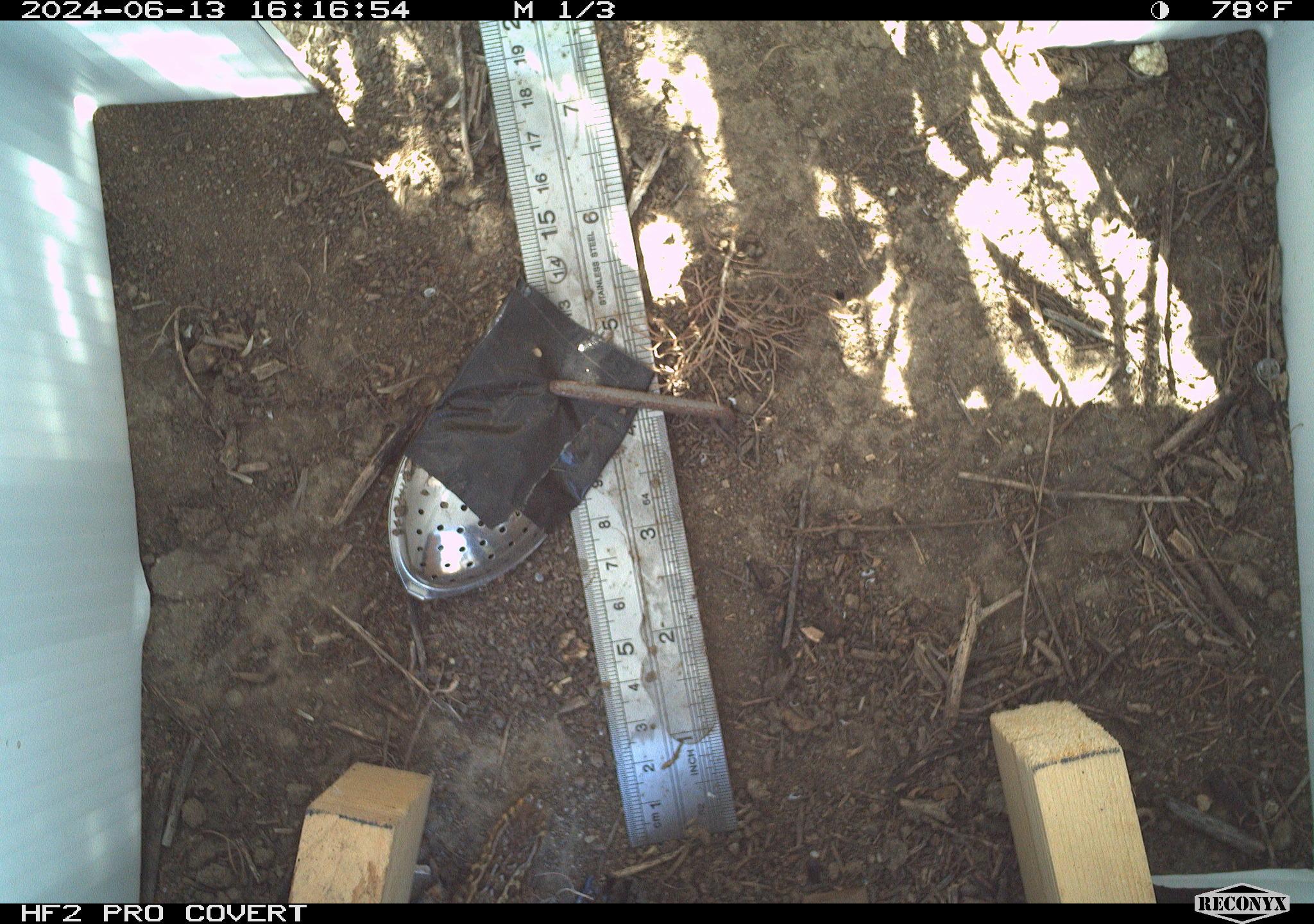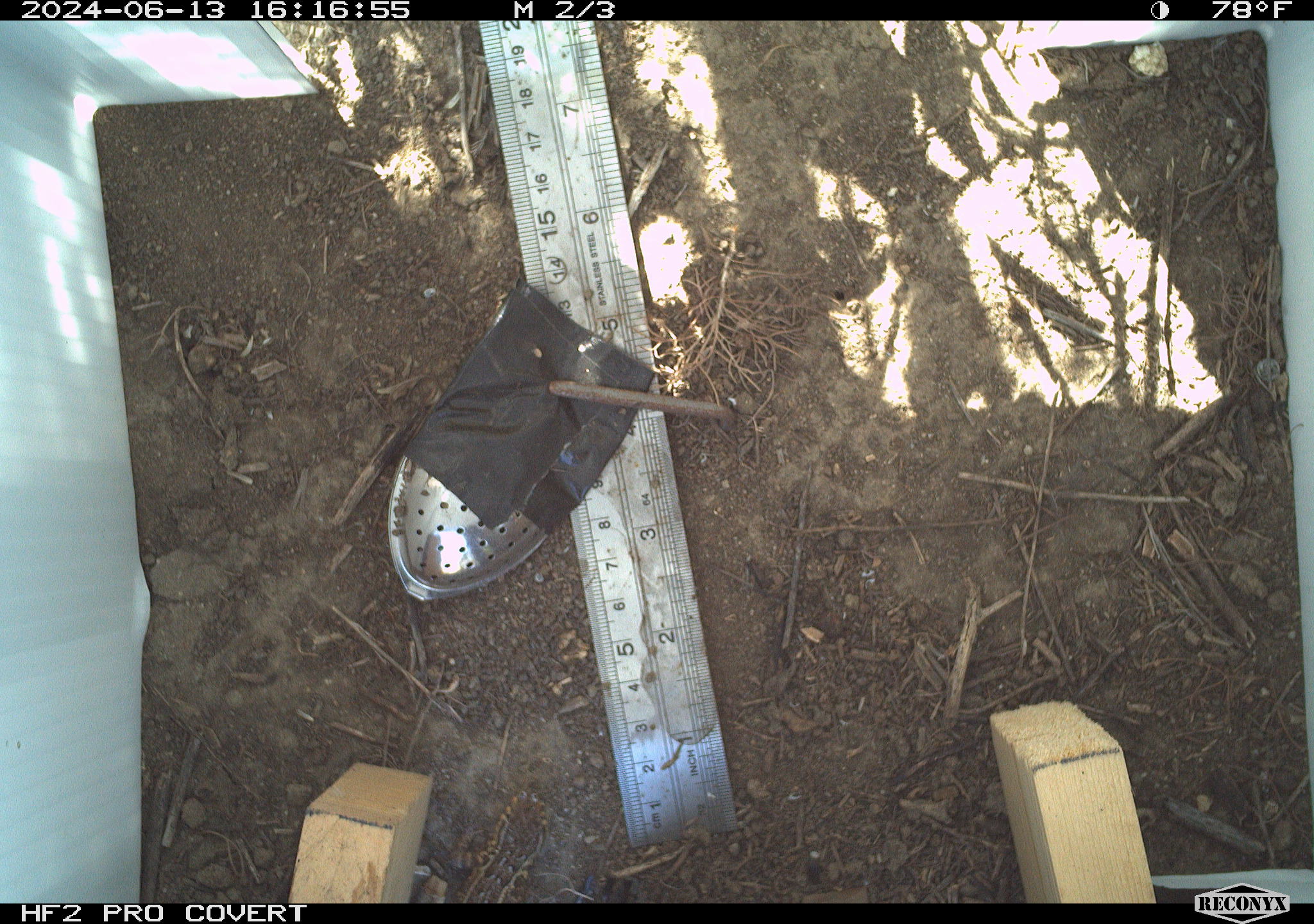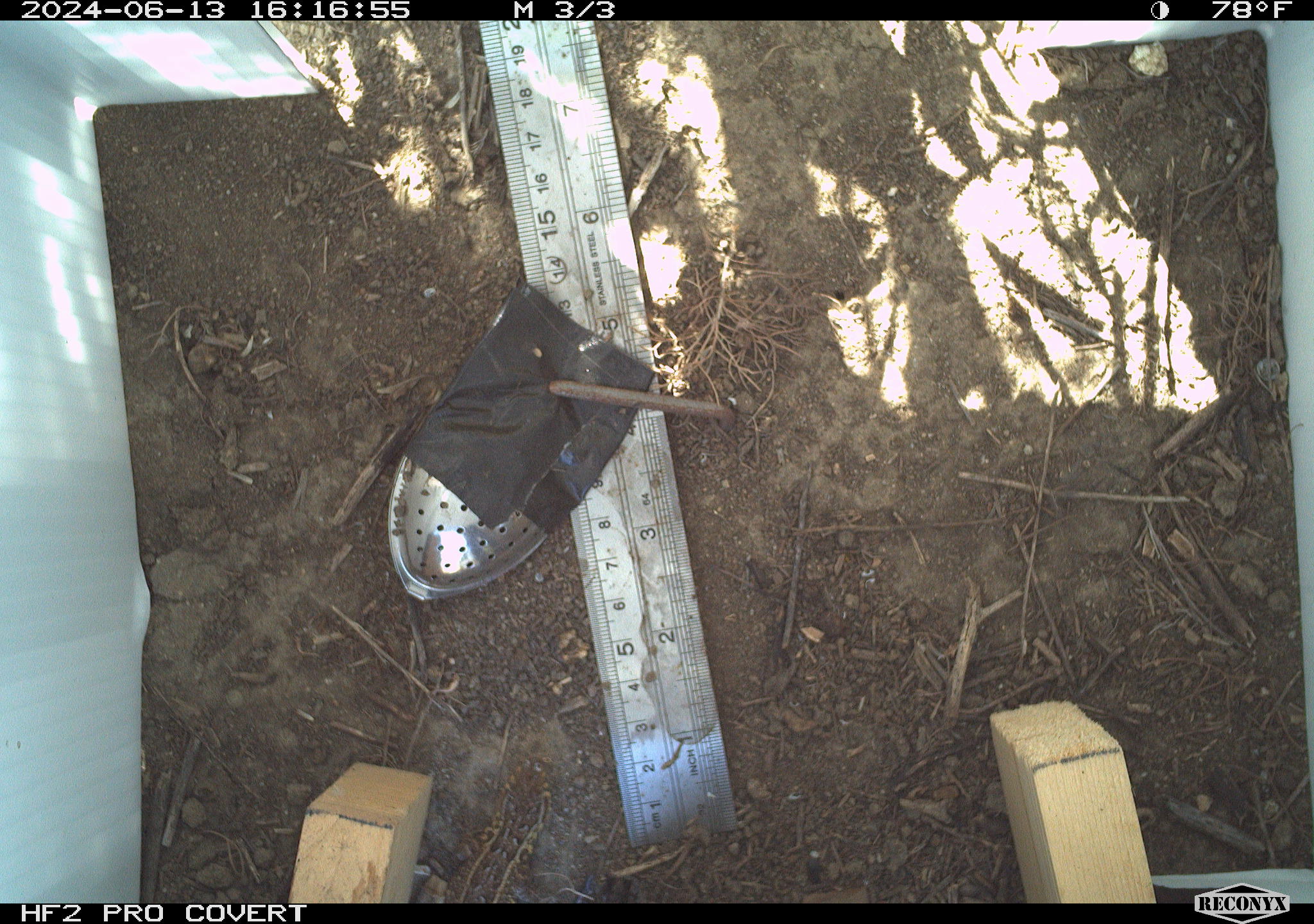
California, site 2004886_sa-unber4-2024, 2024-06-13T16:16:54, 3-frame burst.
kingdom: Animalia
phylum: Chordata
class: Reptilia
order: Squamata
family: Phrynosomatidae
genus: Sceloporus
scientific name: Sceloporus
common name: spiny lizards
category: sceloporus species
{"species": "sceloporus species (spiny lizards) (Sceloporus)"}